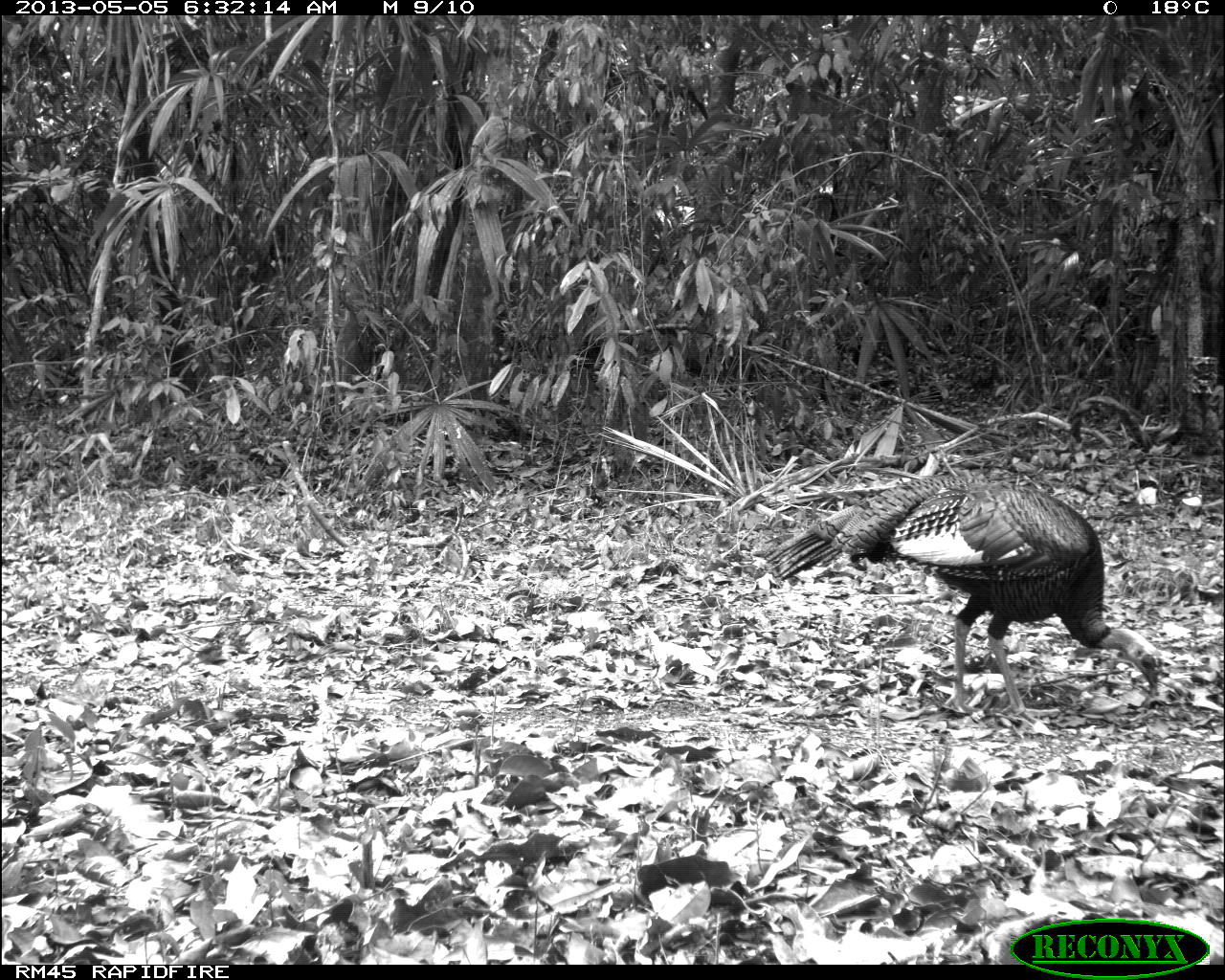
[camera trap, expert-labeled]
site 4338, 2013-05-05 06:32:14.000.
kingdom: Animalia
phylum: Chordata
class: Aves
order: Galliformes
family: Phasianidae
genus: Meleagris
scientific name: Meleagris ocellata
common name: ocellated turkey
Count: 1.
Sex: male.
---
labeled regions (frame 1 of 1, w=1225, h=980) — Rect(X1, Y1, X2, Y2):
meleagris ocellata: Rect(764, 469, 1163, 726)